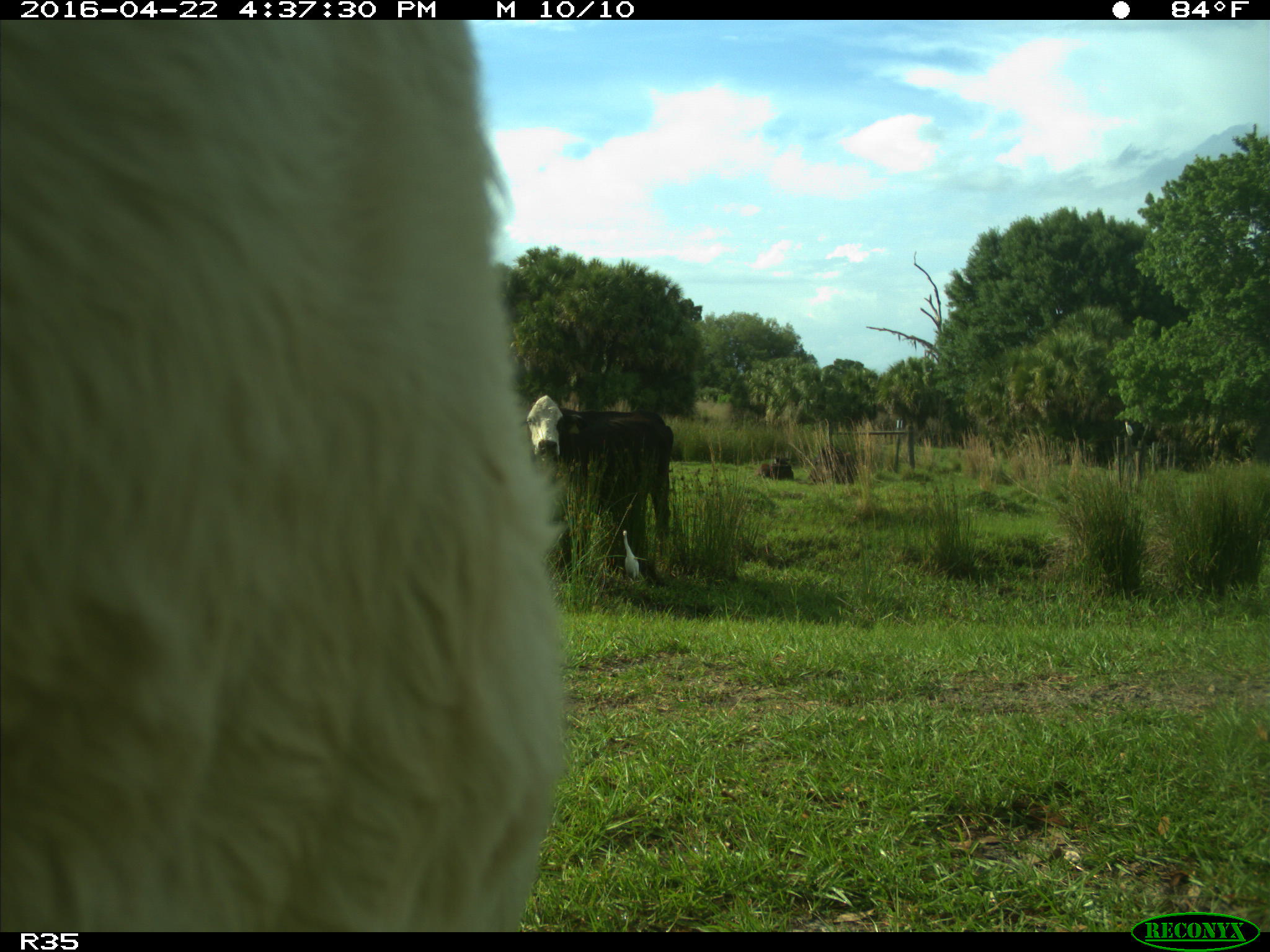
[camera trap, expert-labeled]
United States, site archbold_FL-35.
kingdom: Animalia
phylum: Chordata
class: Mammalia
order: Artiodactyla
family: Bovidae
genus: Bos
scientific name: Bos taurus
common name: domestic cow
Bos taurus (domestic cow).